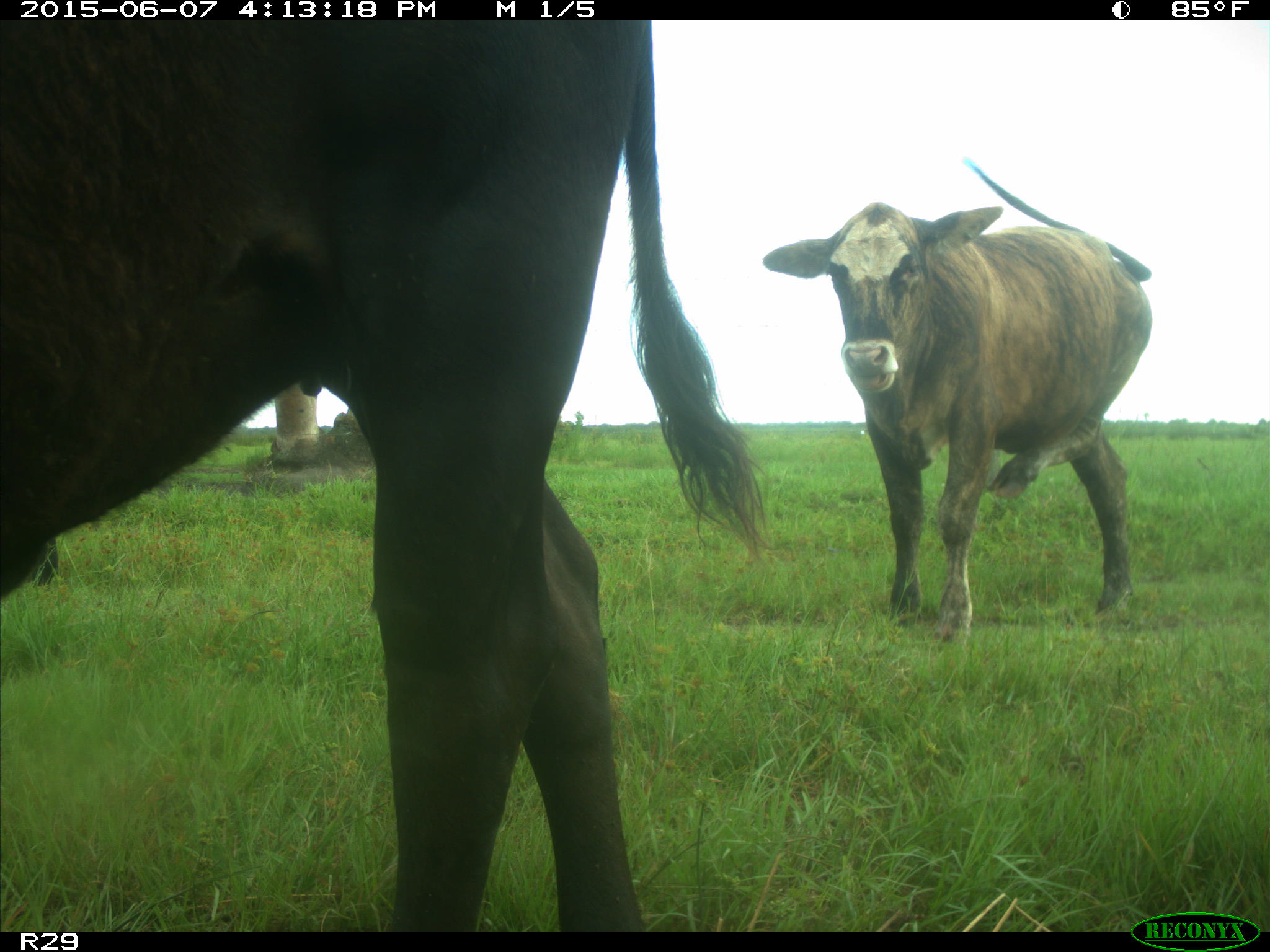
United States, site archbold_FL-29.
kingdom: Animalia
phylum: Chordata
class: Mammalia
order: Artiodactyla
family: Bovidae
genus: Bos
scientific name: Bos taurus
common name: domestic cow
Bos taurus (domestic cow).